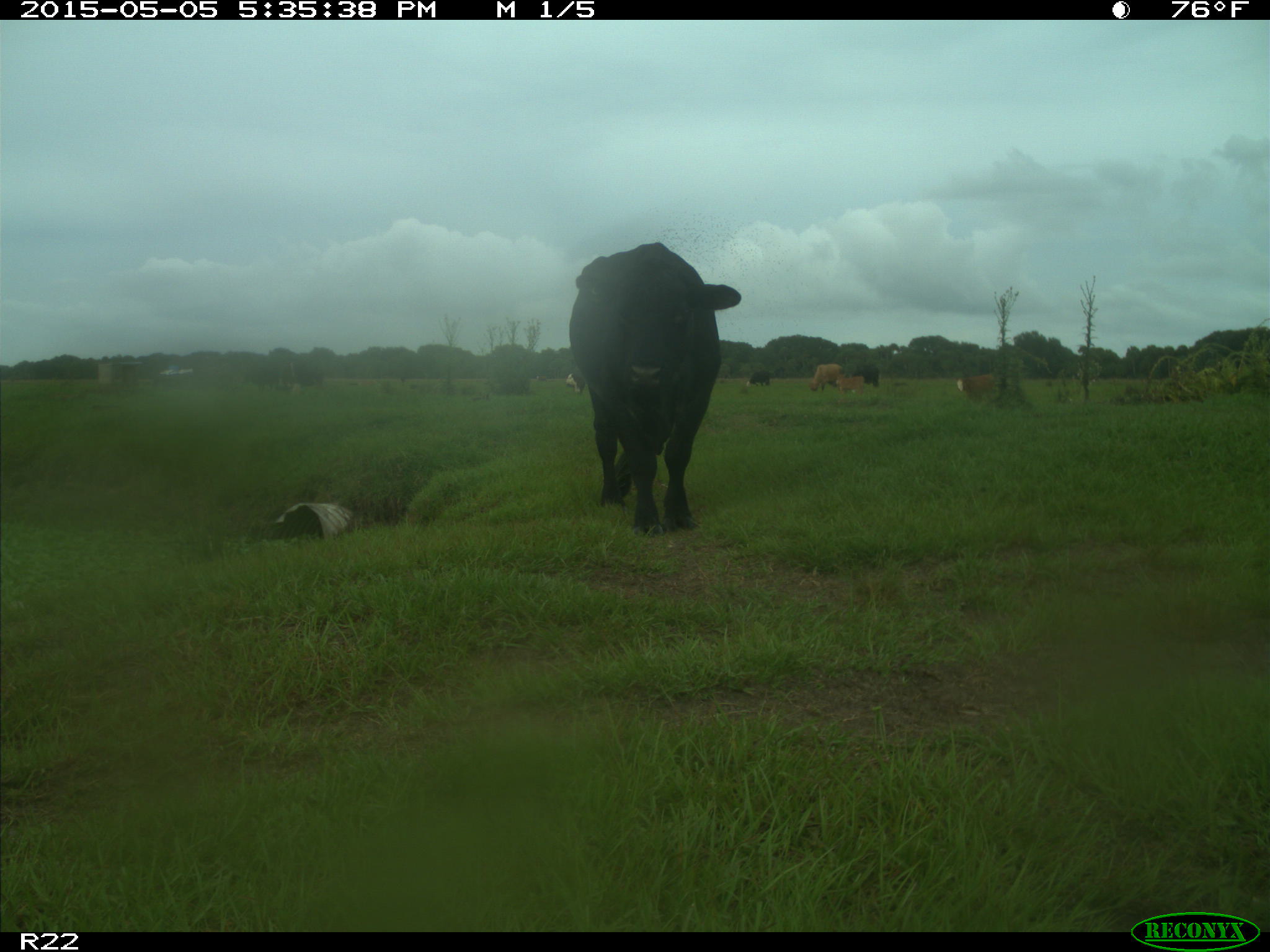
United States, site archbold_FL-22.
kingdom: Animalia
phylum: Chordata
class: Mammalia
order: Artiodactyla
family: Bovidae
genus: Bos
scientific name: Bos taurus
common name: domestic cow